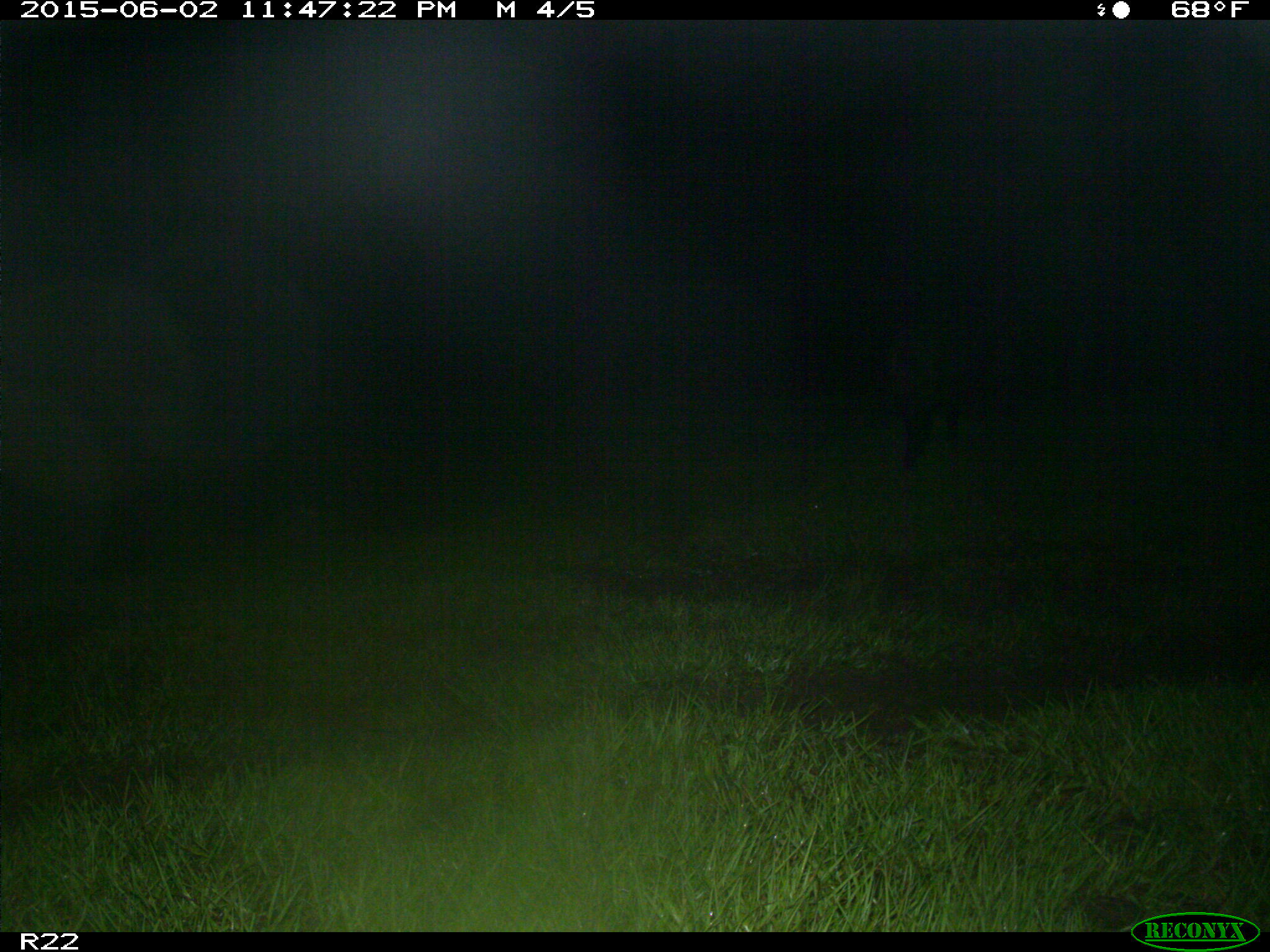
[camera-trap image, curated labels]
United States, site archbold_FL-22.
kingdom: Animalia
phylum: Chordata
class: Mammalia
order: Artiodactyla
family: Bovidae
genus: Bos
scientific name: Bos taurus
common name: domestic cow